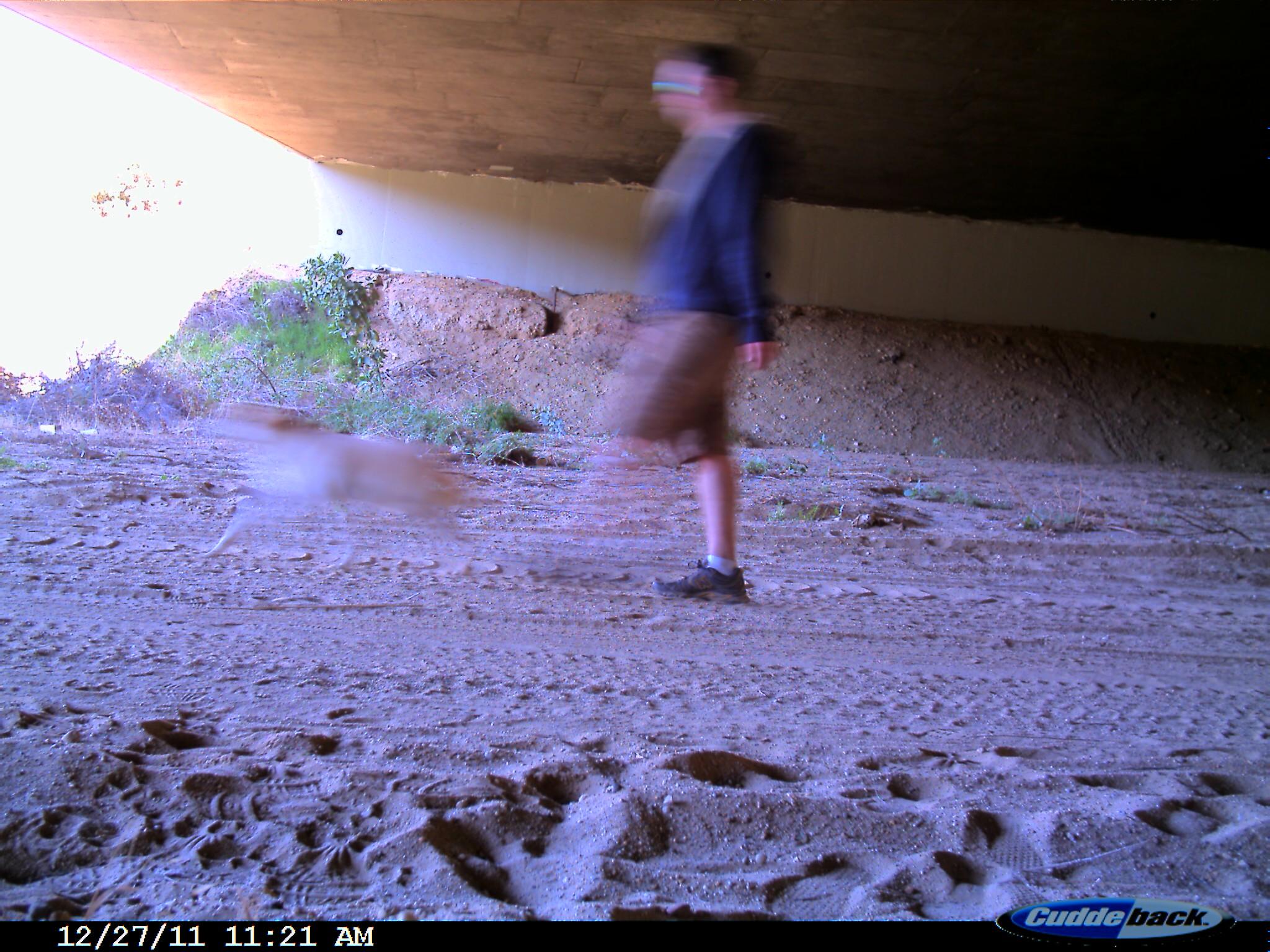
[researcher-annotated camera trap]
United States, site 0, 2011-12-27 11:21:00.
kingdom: Animalia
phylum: Chordata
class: Mammalia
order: Carnivora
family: Canidae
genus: Canis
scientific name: Canis familiaris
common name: domestic dog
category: dog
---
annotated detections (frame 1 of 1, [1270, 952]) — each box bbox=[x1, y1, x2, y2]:
dog: bbox=[164, 373, 494, 614]